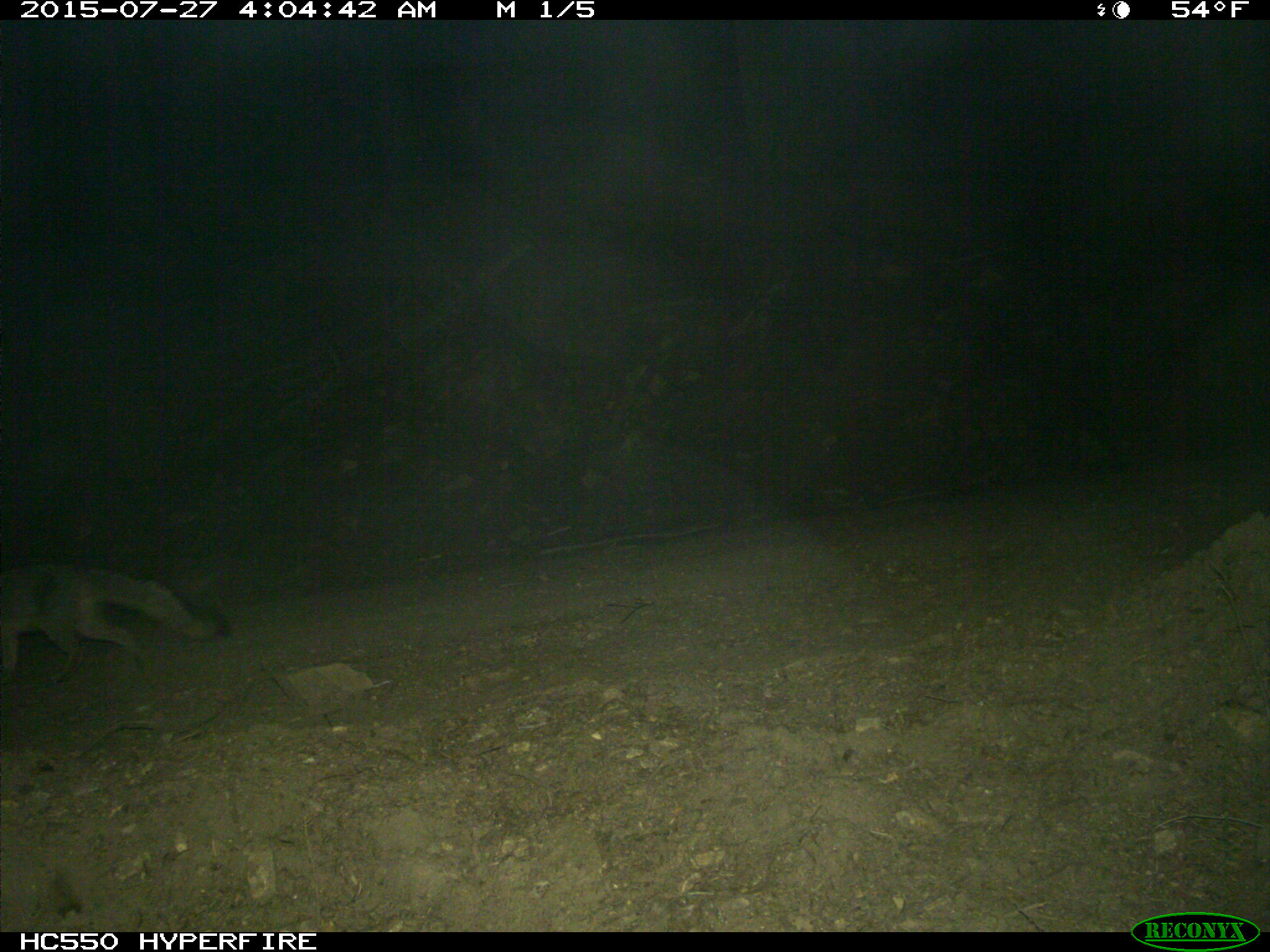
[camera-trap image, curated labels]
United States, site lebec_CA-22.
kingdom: Animalia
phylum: Chordata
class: Mammalia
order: Carnivora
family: Canidae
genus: Urocyon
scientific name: Urocyon cinereoargenteus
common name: gray fox